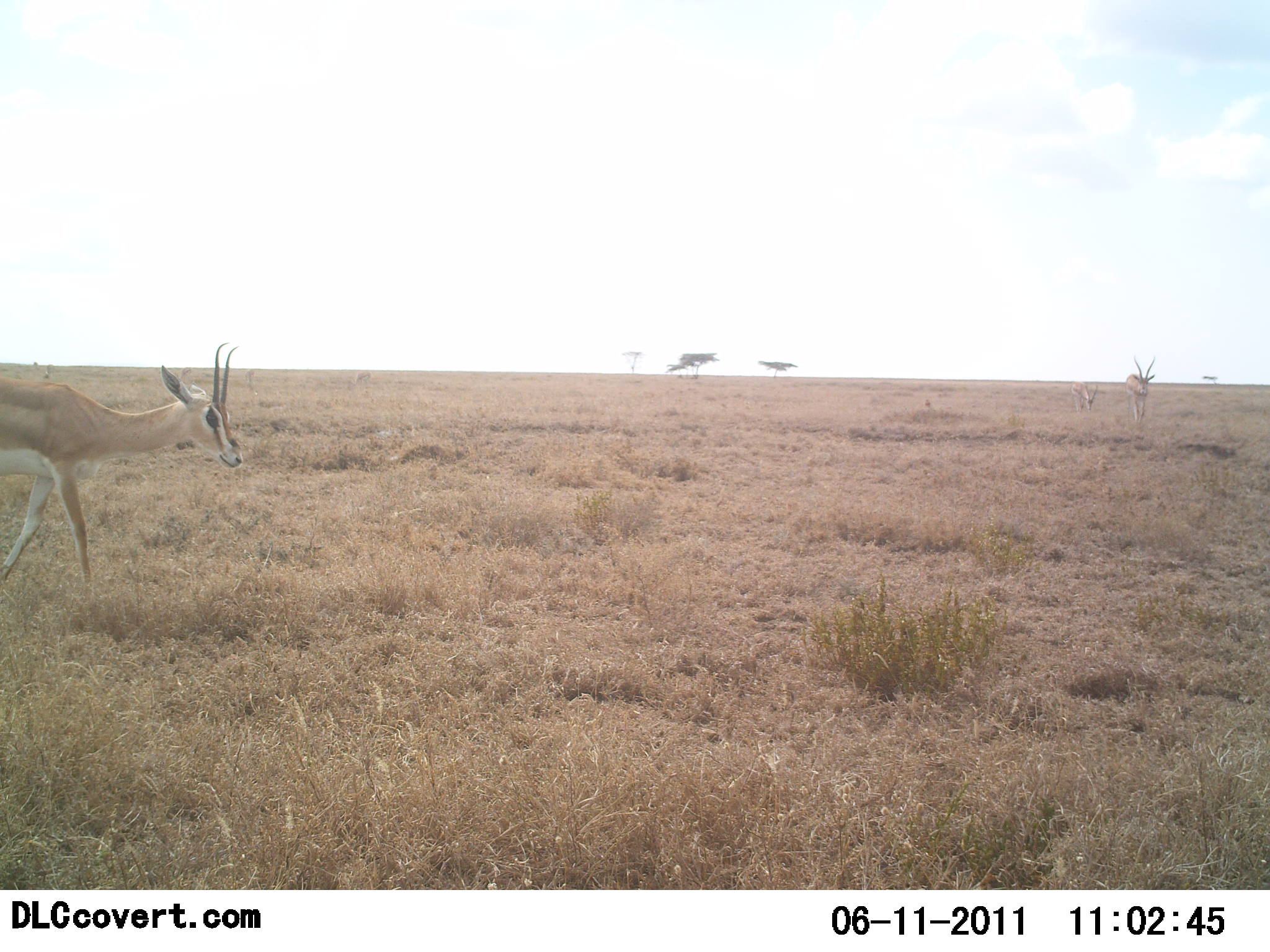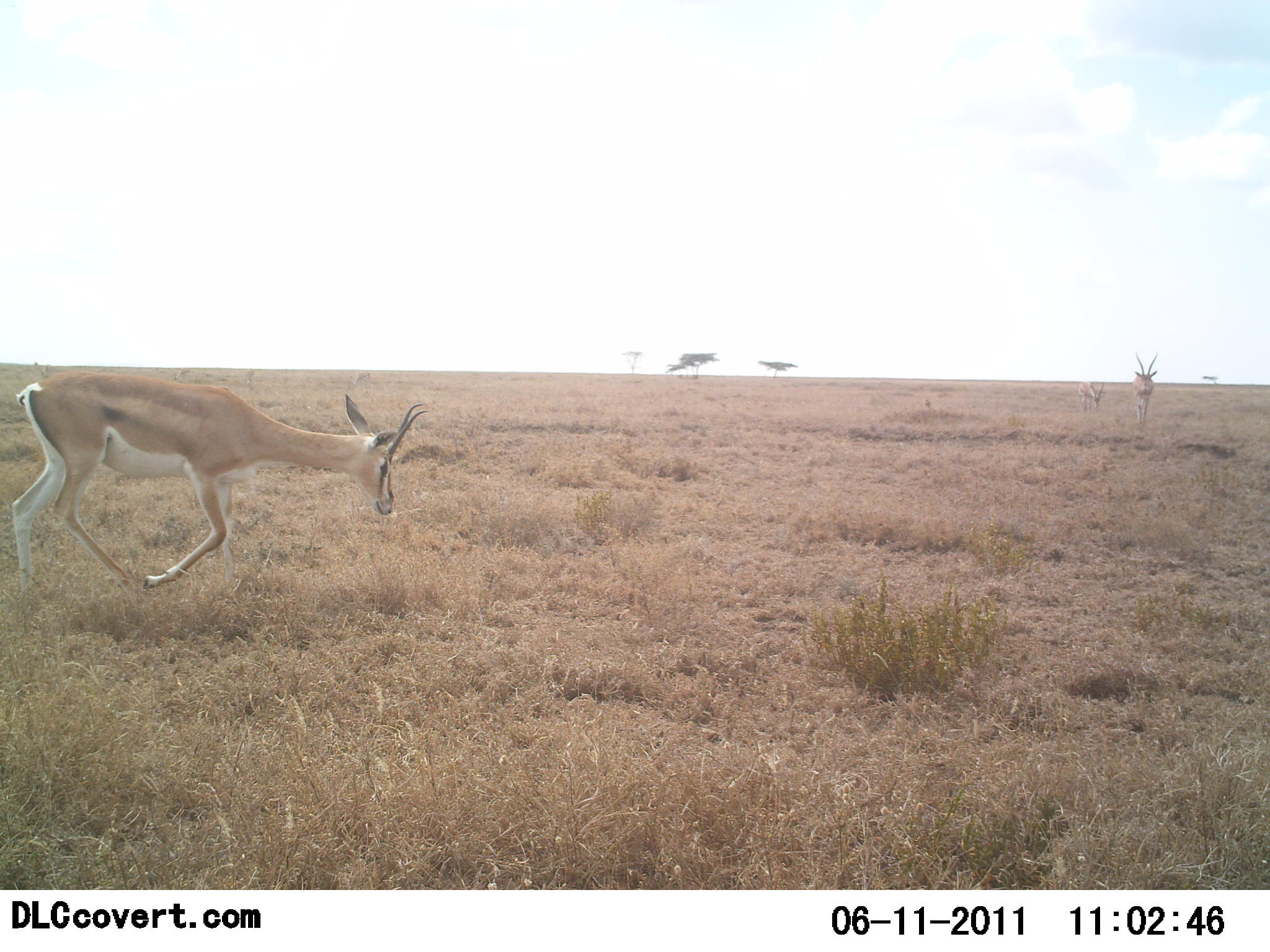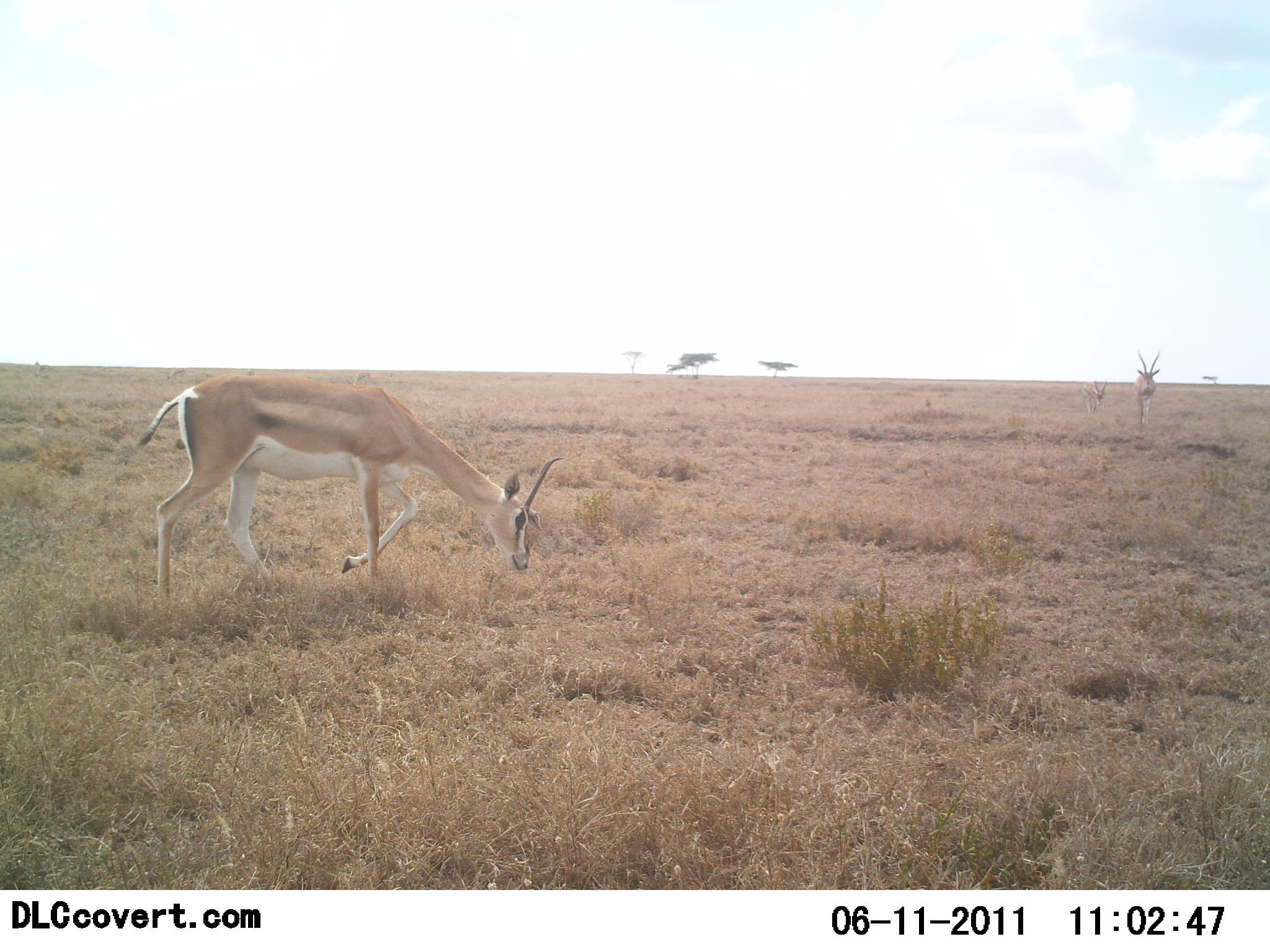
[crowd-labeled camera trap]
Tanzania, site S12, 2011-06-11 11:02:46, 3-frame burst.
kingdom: Animalia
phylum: Chordata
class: Mammalia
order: Artiodactyla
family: Bovidae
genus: Nanger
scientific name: Nanger granti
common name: grant's gazelle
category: gazellegrants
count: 1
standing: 8%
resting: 0%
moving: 83%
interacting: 0%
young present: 0%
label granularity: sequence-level